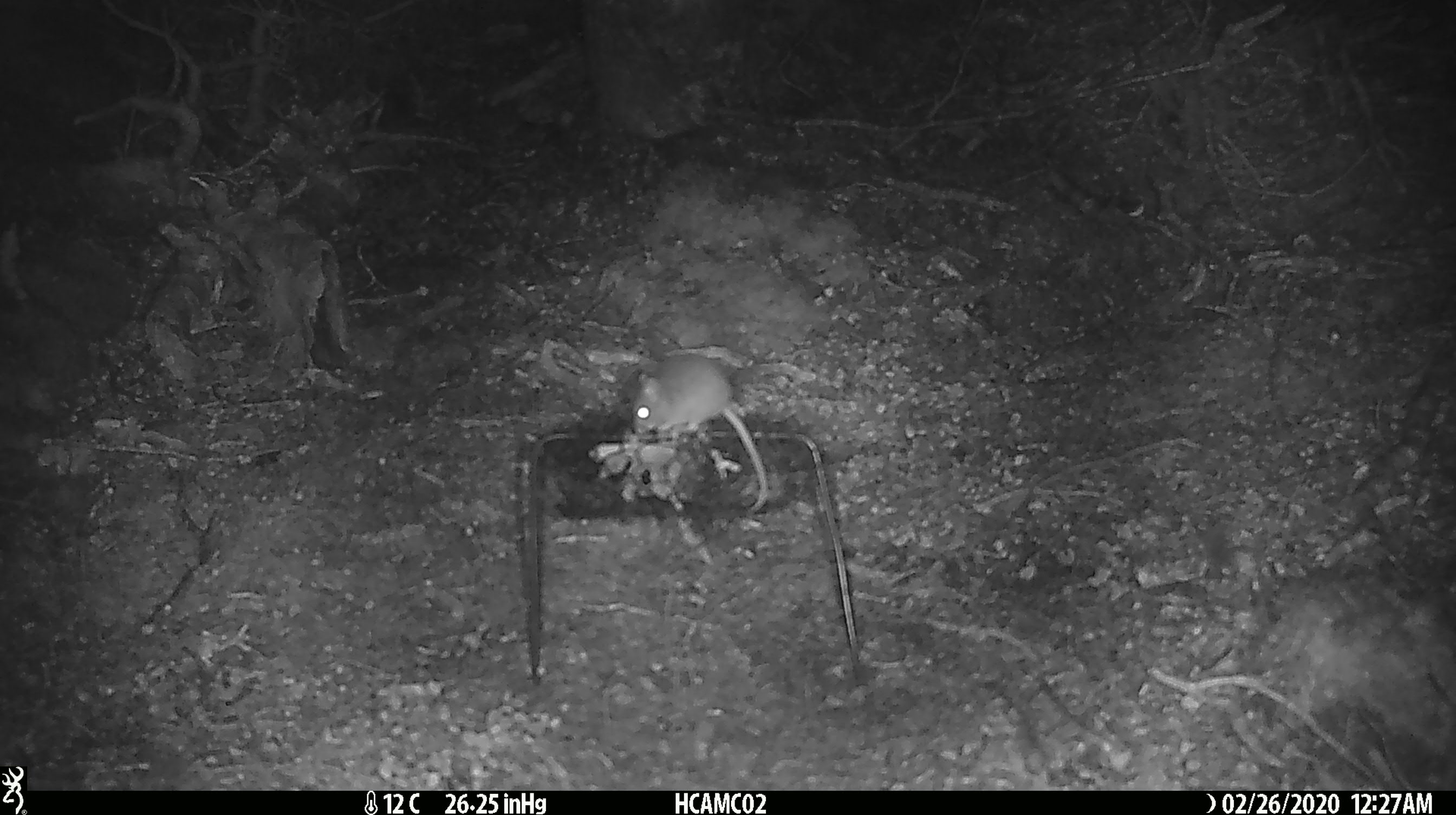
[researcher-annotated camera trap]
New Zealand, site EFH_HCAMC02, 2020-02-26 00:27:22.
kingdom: Animalia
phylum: Chordata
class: Mammalia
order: Rodentia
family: Muridae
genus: Mus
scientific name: Mus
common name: mouse